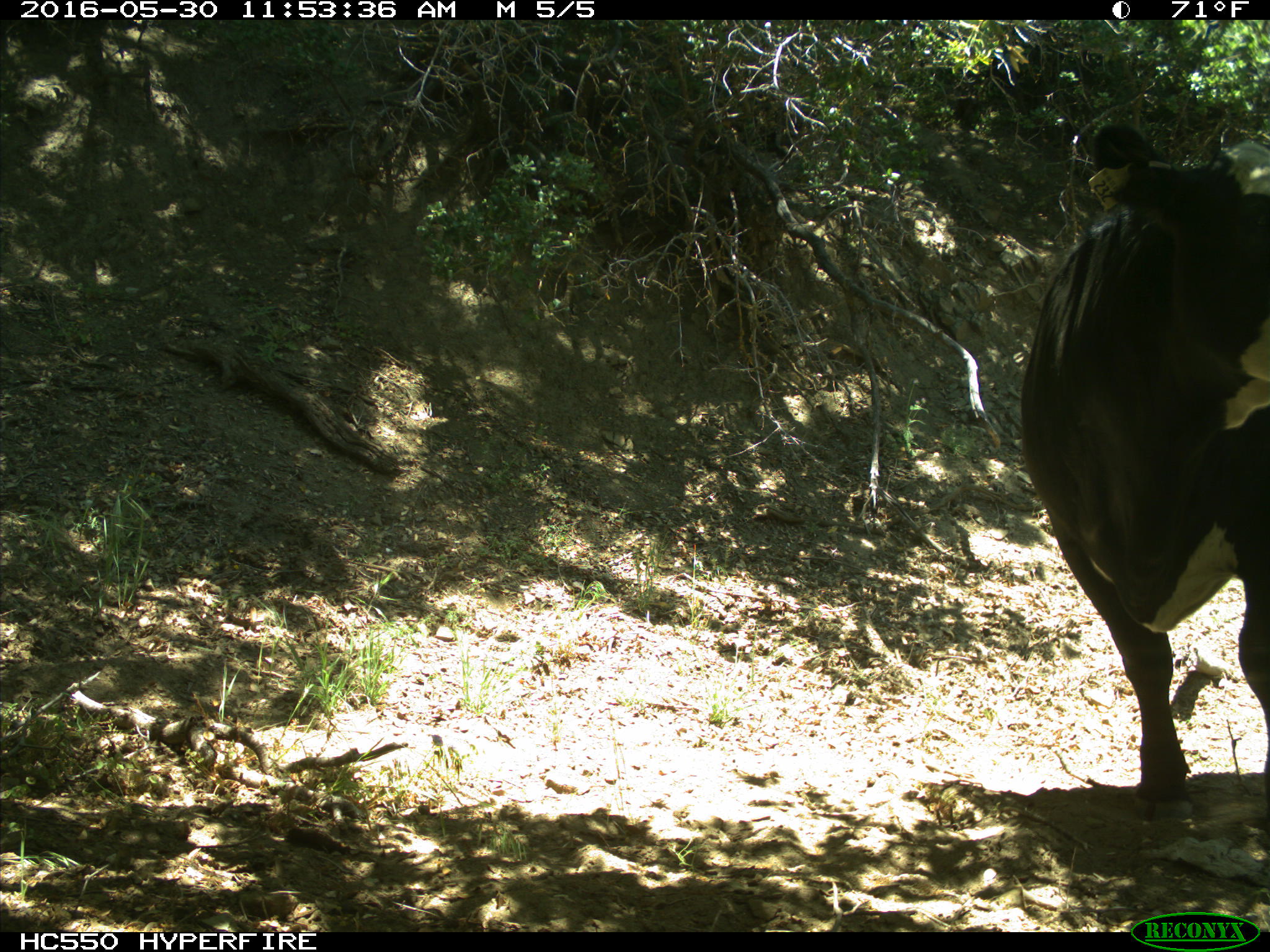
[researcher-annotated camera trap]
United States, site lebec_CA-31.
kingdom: Animalia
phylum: Chordata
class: Mammalia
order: Artiodactyla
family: Bovidae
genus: Bos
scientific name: Bos taurus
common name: domestic cow